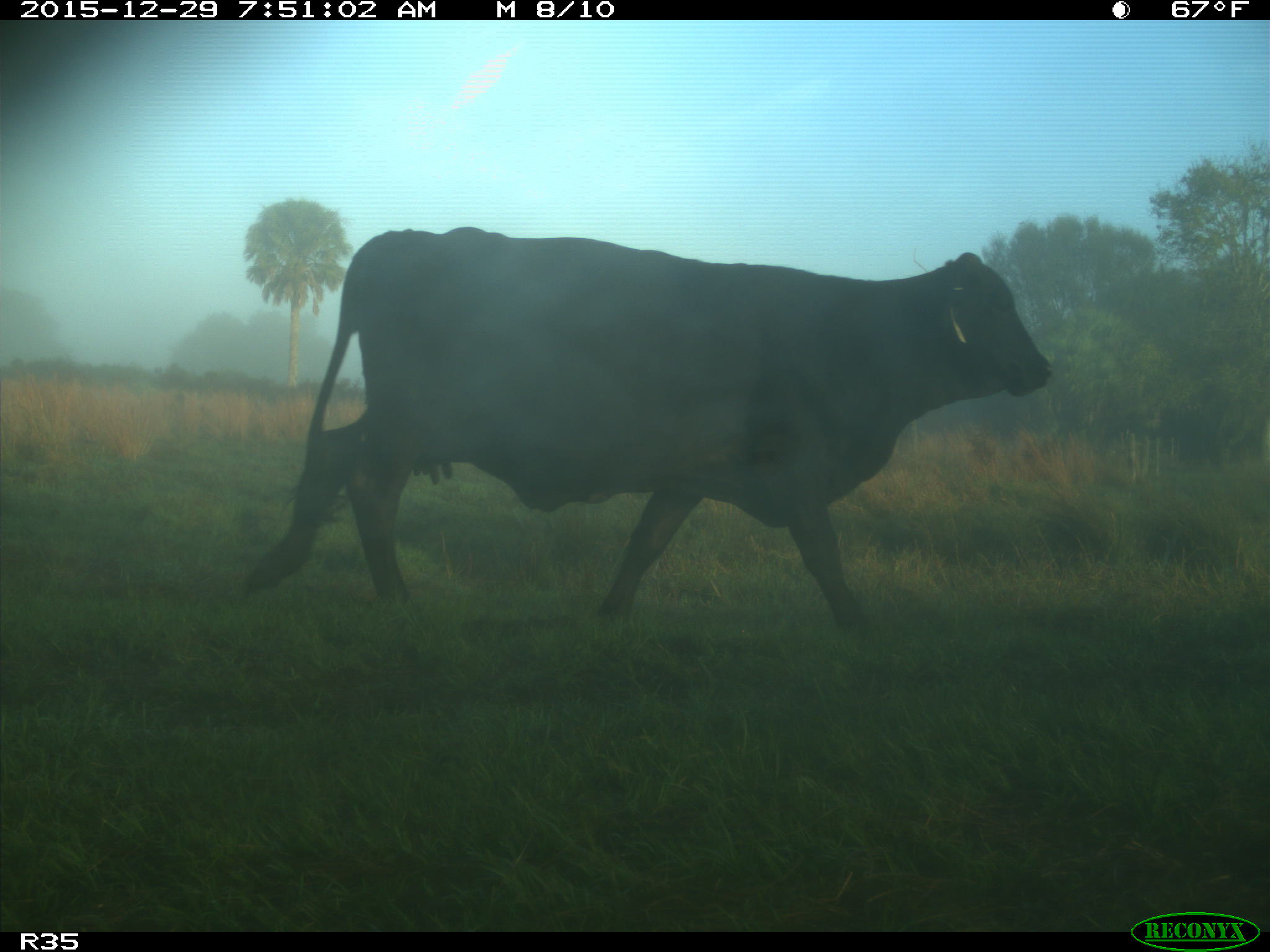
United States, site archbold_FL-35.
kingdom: Animalia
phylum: Chordata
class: Mammalia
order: Artiodactyla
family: Bovidae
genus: Bos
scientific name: Bos taurus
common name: domestic cow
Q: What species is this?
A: Bos taurus (domestic cow).